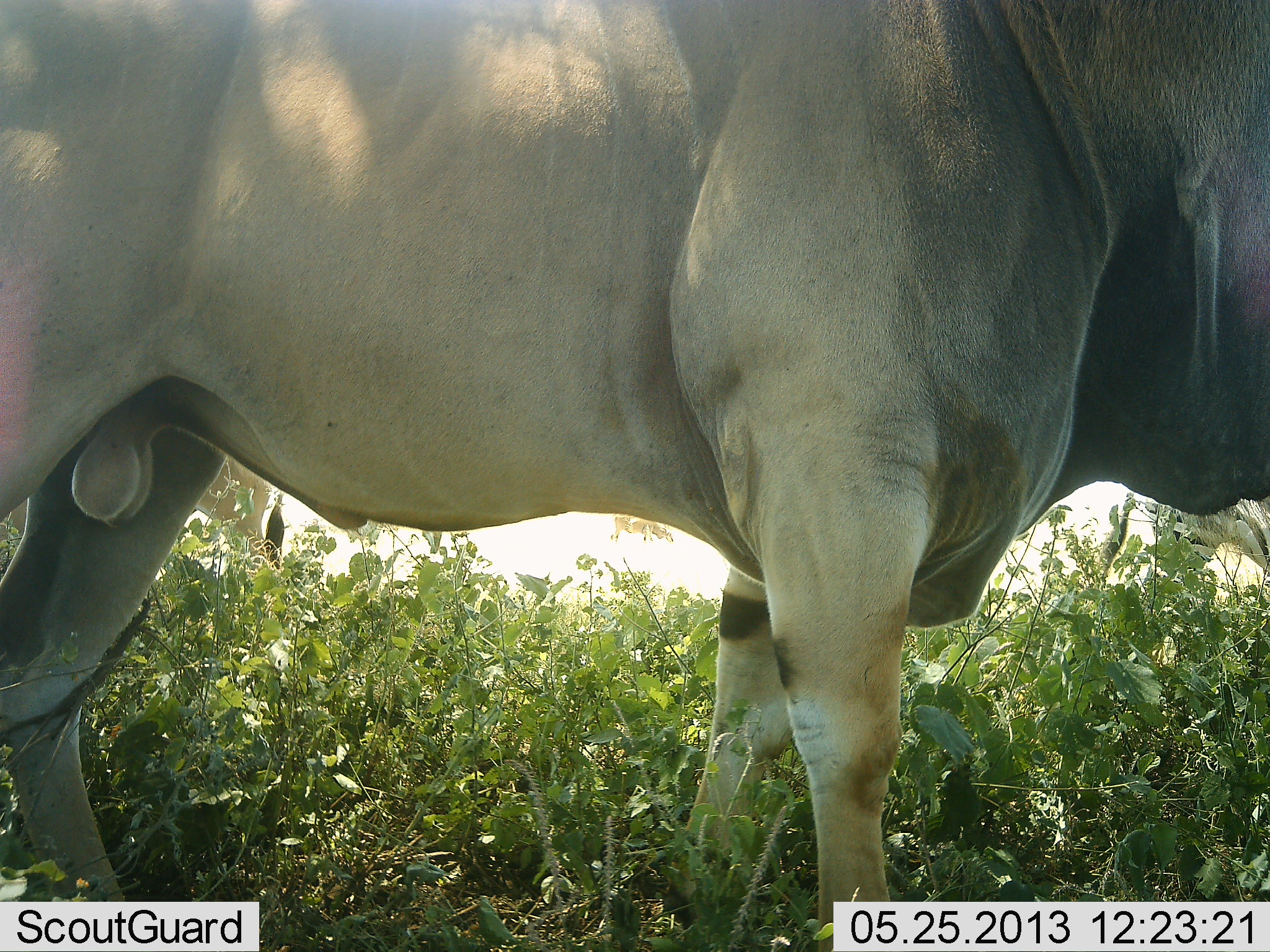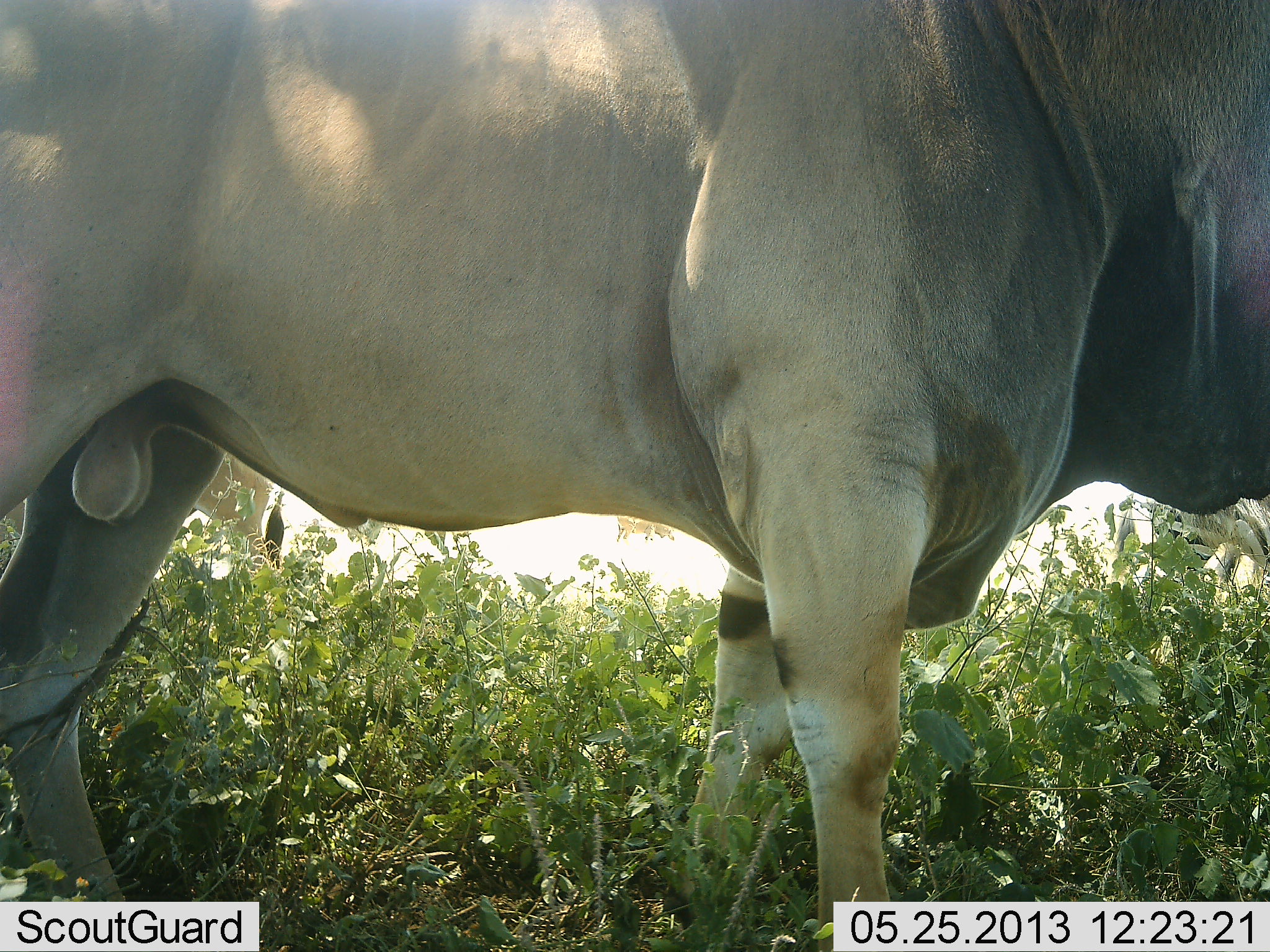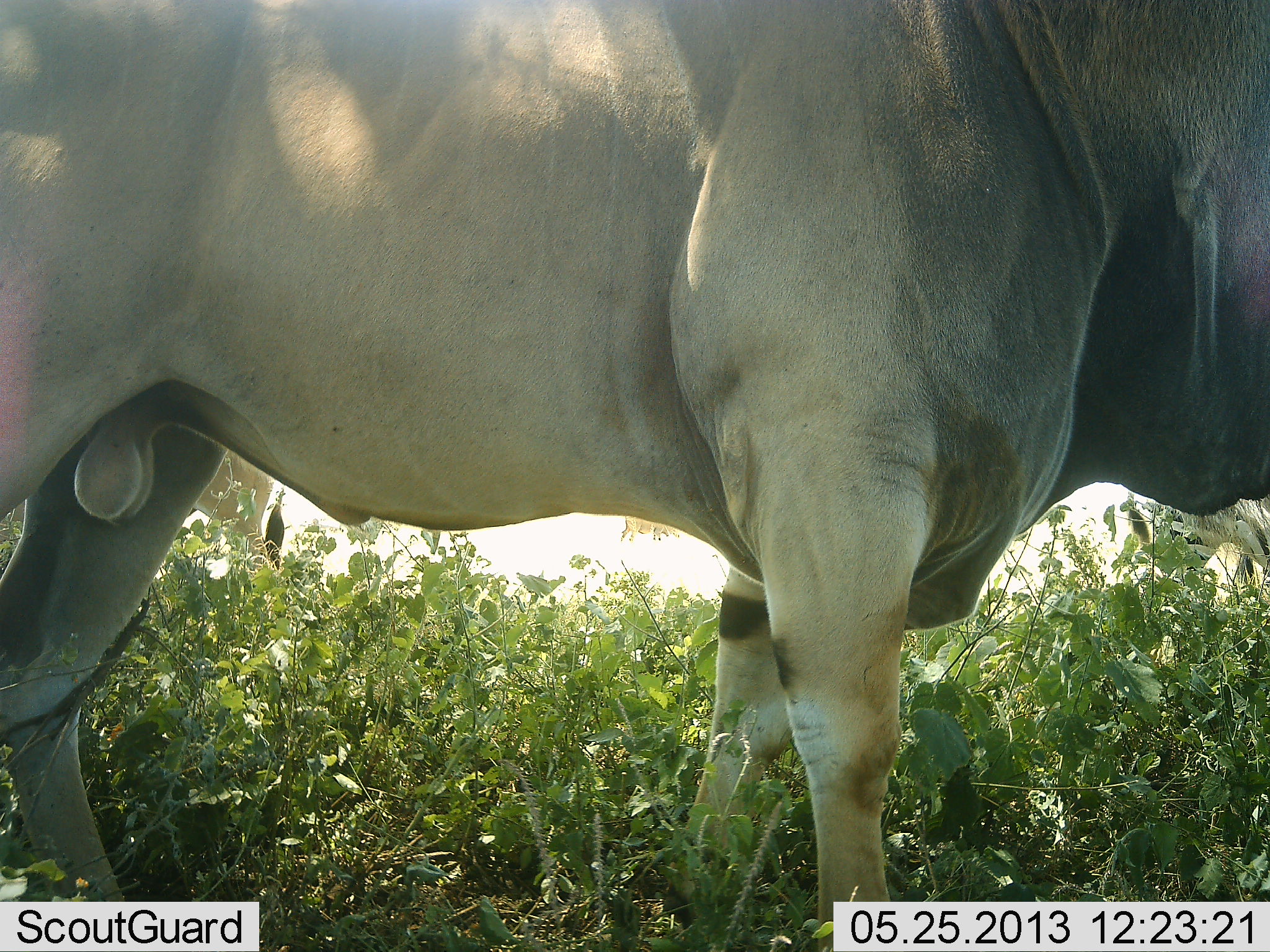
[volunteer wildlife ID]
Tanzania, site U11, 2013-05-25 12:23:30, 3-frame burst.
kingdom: Animalia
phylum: Chordata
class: Mammalia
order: Artiodactyla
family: Bovidae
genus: Tragelaphus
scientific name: Tragelaphus oryx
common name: eland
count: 1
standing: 85%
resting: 0%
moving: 15%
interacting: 0%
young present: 0%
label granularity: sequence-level